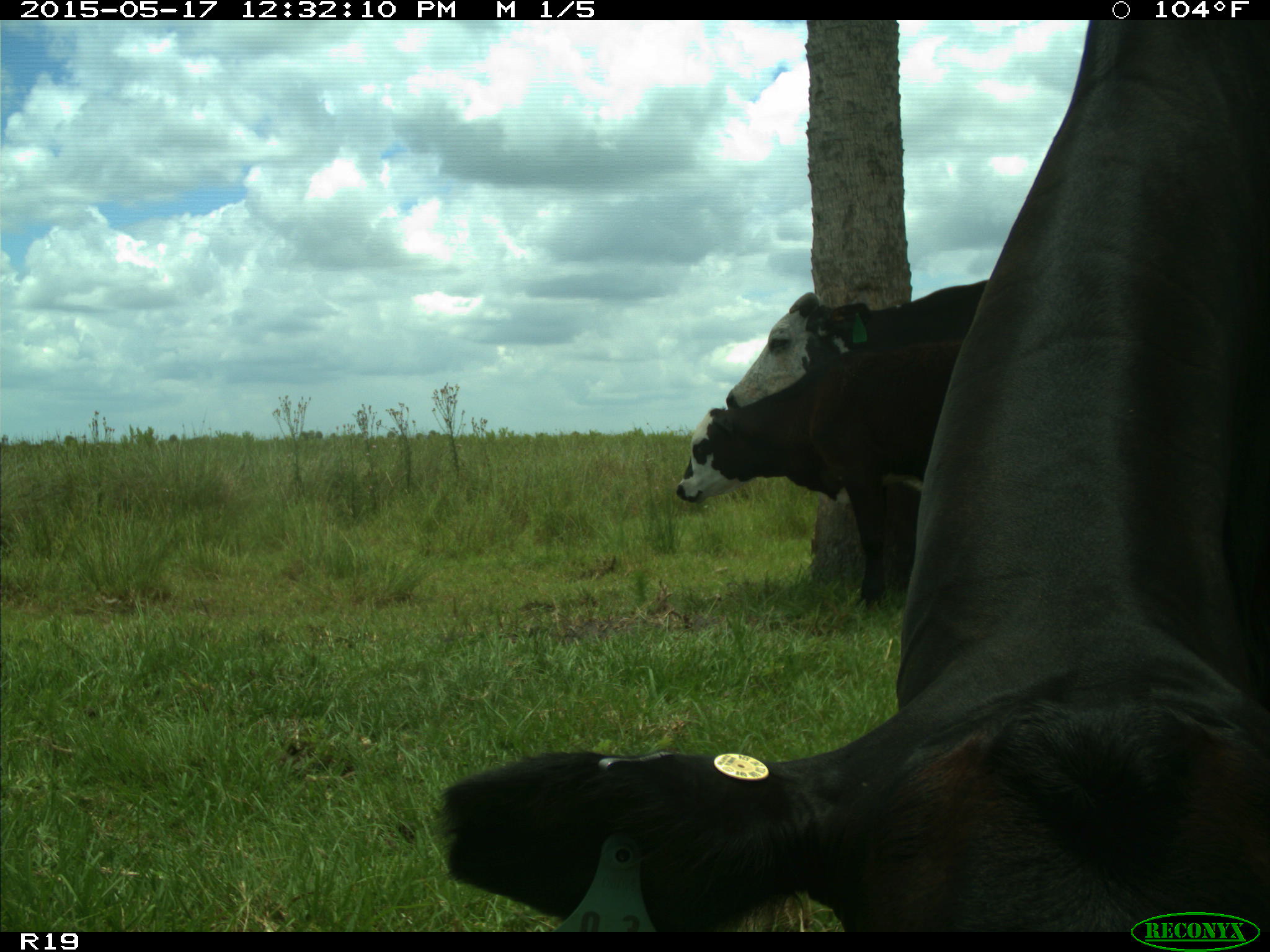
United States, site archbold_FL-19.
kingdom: Animalia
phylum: Chordata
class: Mammalia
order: Artiodactyla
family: Bovidae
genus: Bos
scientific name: Bos taurus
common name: domestic cow